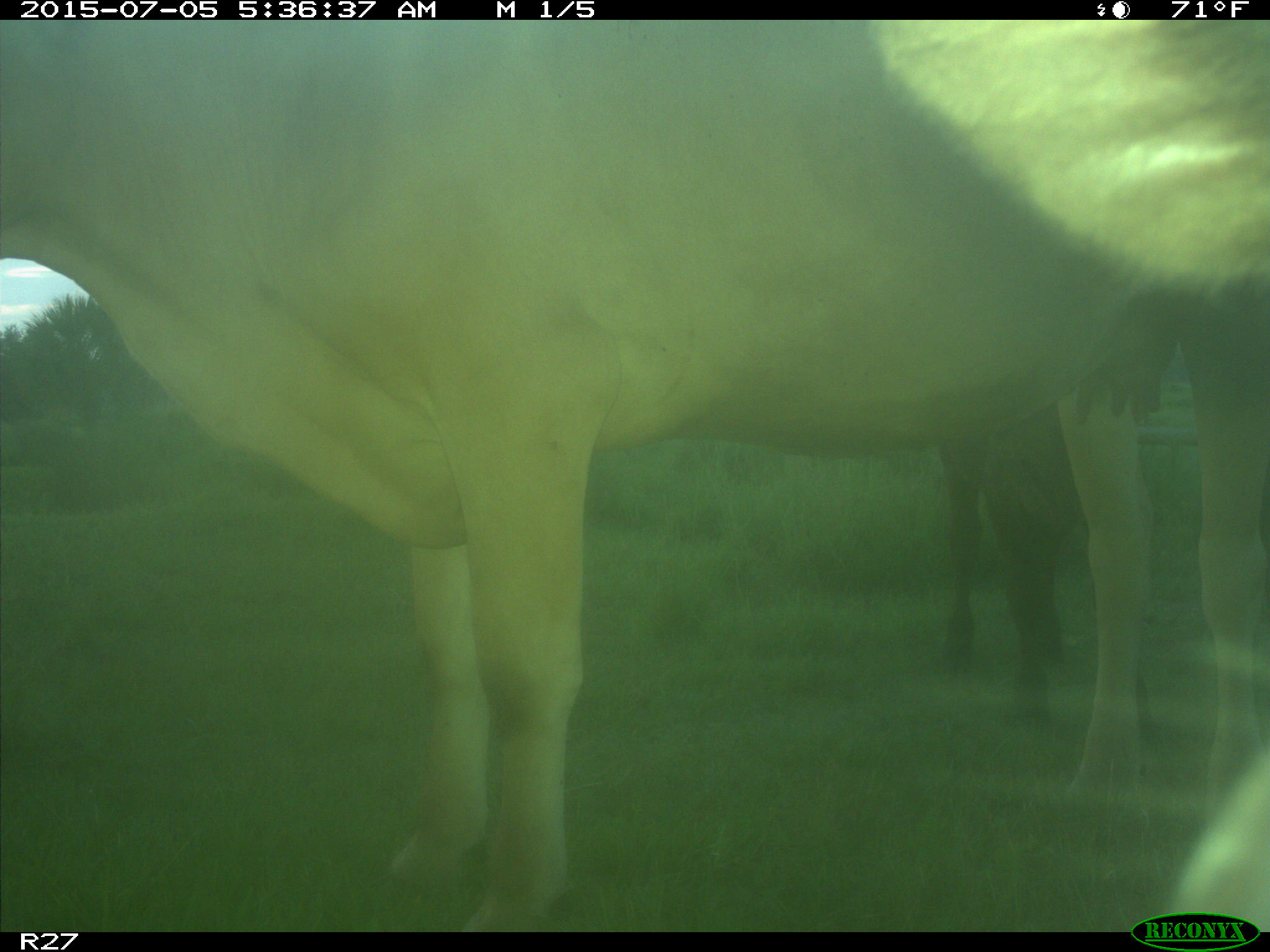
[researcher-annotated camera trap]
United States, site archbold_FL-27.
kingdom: Animalia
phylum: Chordata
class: Mammalia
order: Artiodactyla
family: Bovidae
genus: Bos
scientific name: Bos taurus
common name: domestic cow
Bos taurus (domestic cow).